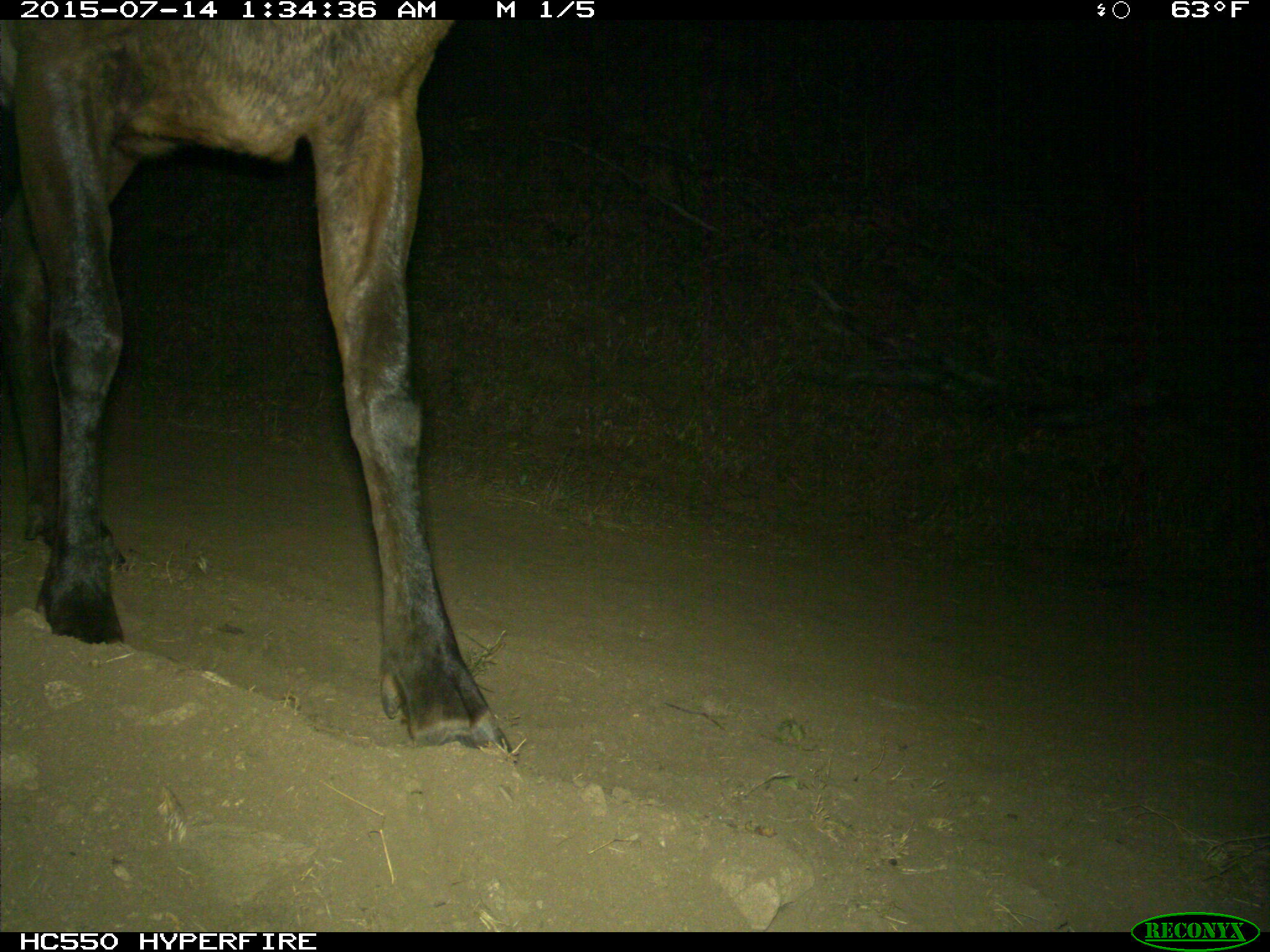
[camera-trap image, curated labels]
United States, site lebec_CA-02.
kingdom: Animalia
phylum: Chordata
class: Mammalia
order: Artiodactyla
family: Cervidae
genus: Cervus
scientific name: Cervus canadensis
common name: elk